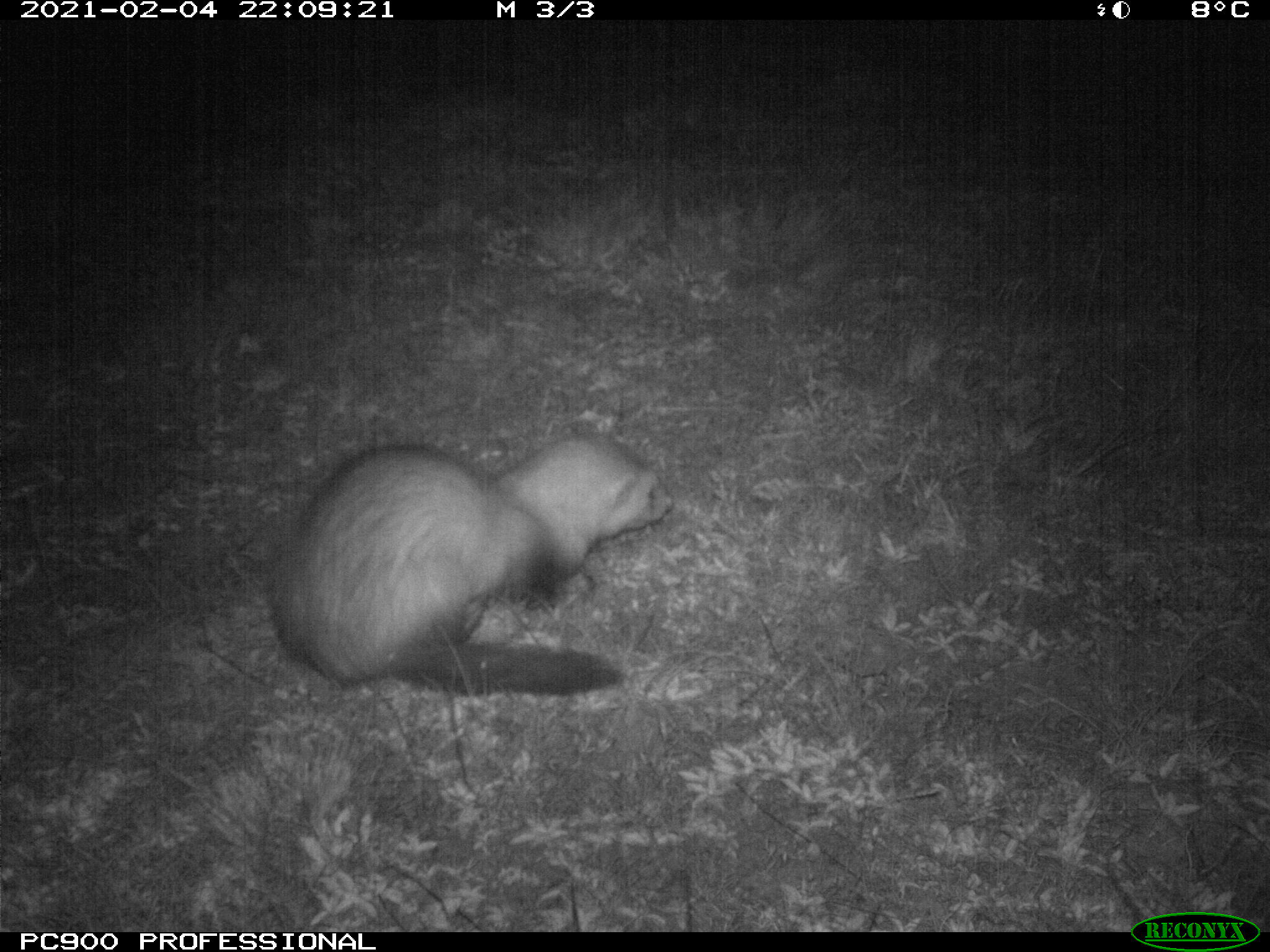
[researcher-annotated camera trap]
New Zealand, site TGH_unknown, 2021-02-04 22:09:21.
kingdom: Animalia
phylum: Chordata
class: Mammalia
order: Carnivora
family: Mustelidae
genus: Mustela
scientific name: Mustela furo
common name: ferret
Ferret (Mustela furo).